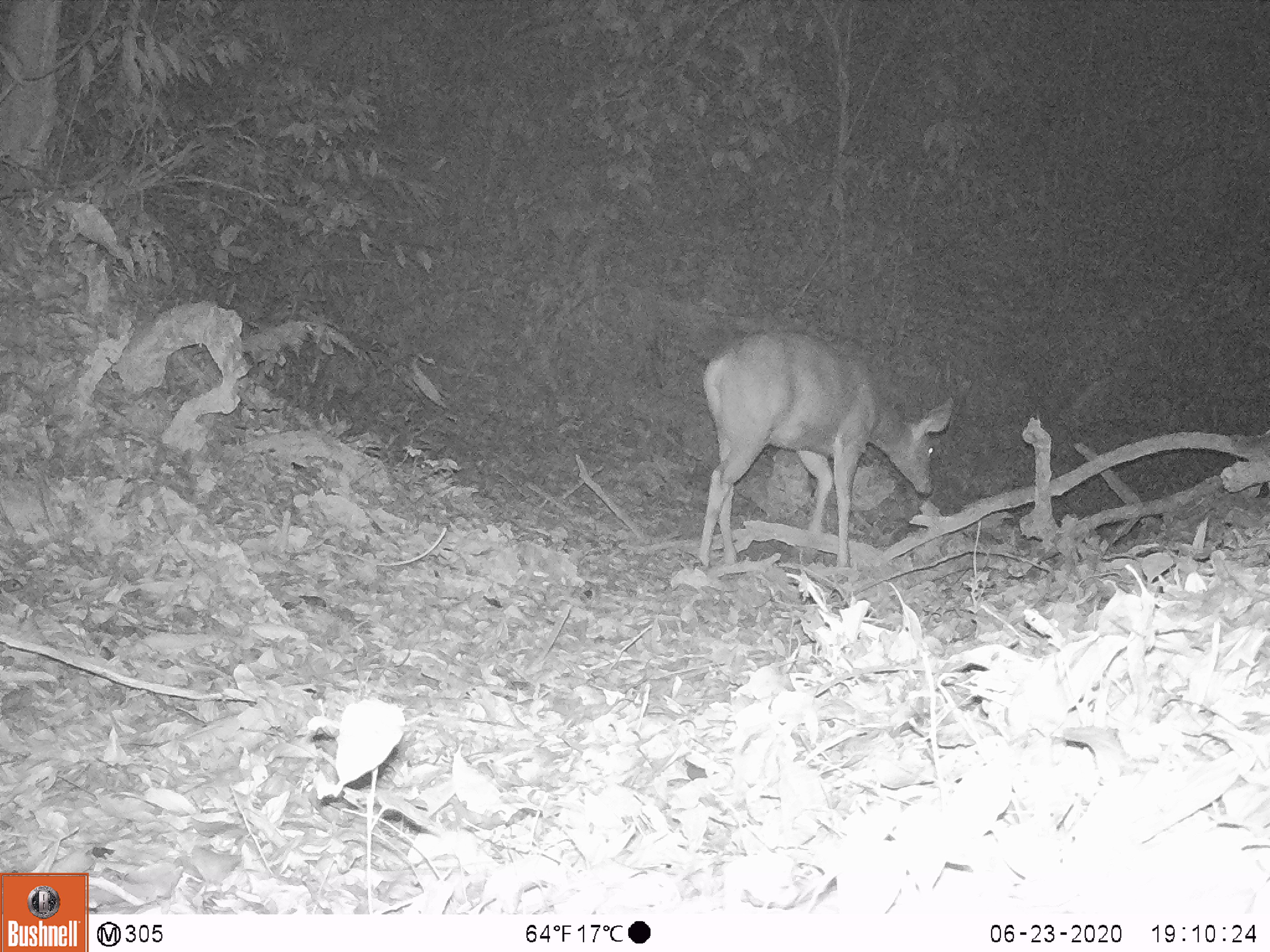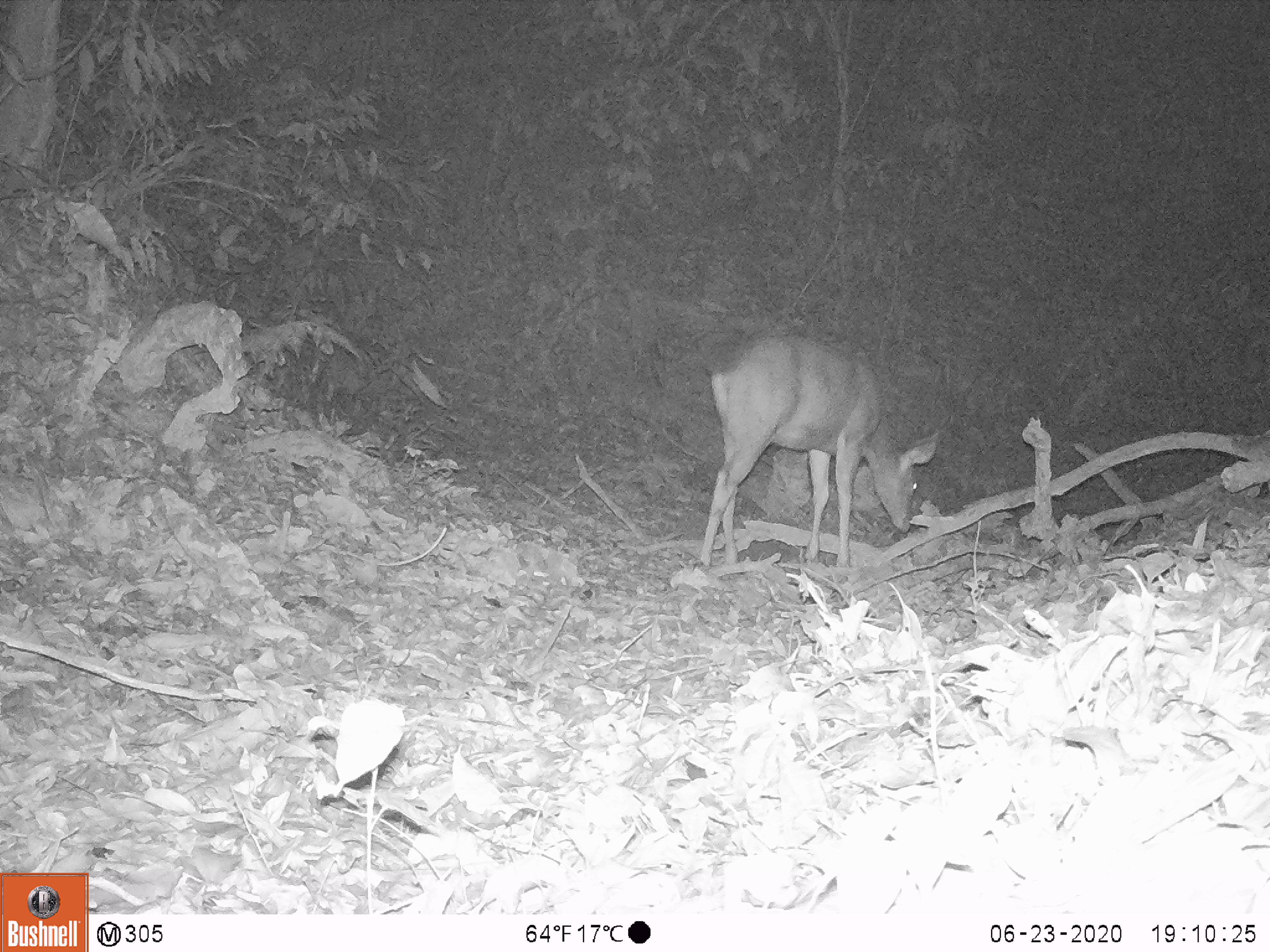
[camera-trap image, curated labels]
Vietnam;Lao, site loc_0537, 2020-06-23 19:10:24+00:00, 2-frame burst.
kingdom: Animalia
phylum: Chordata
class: Mammalia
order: Artiodactyla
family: Cervidae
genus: Rusa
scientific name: Rusa unicolor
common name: sambar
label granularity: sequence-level